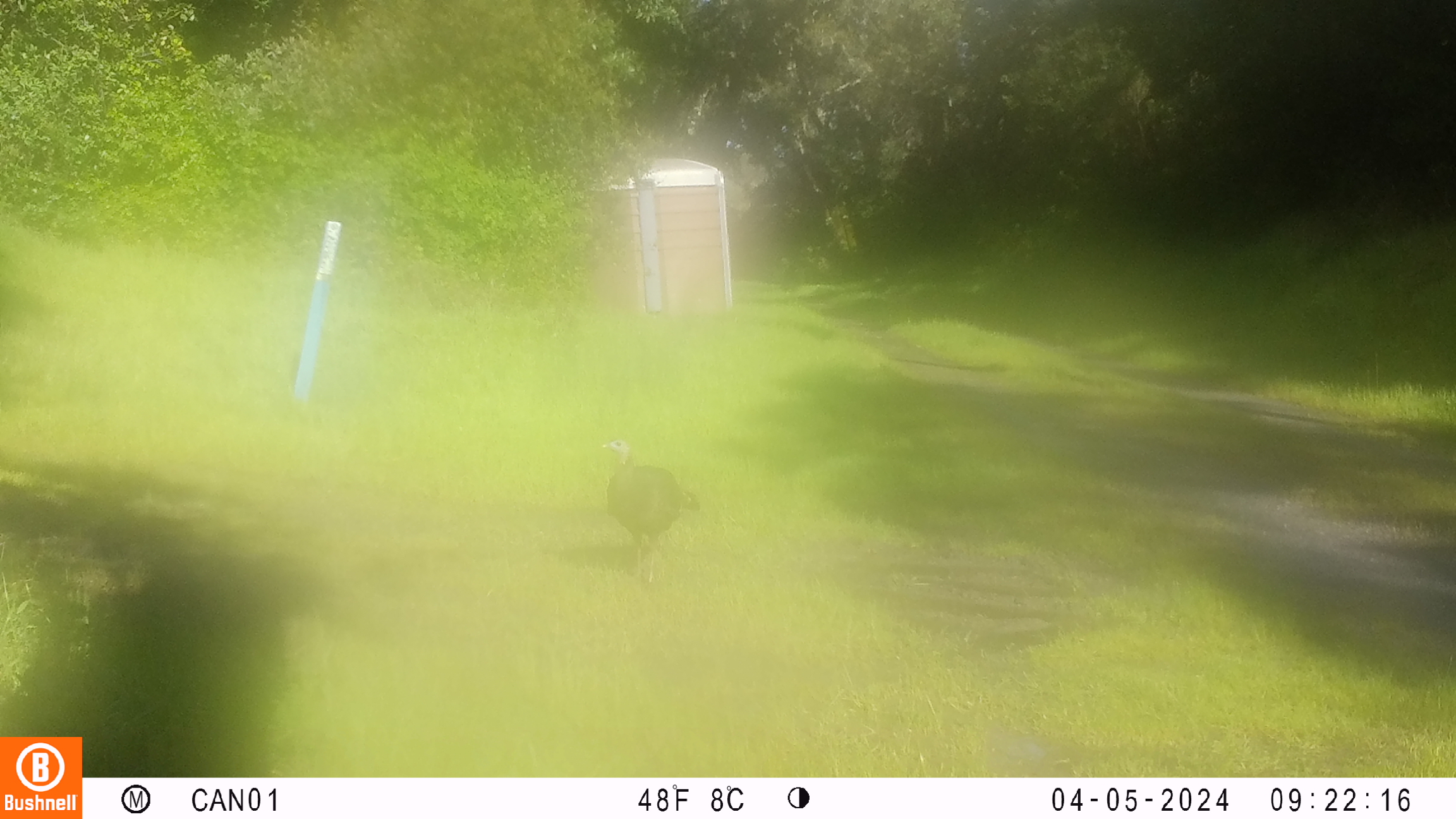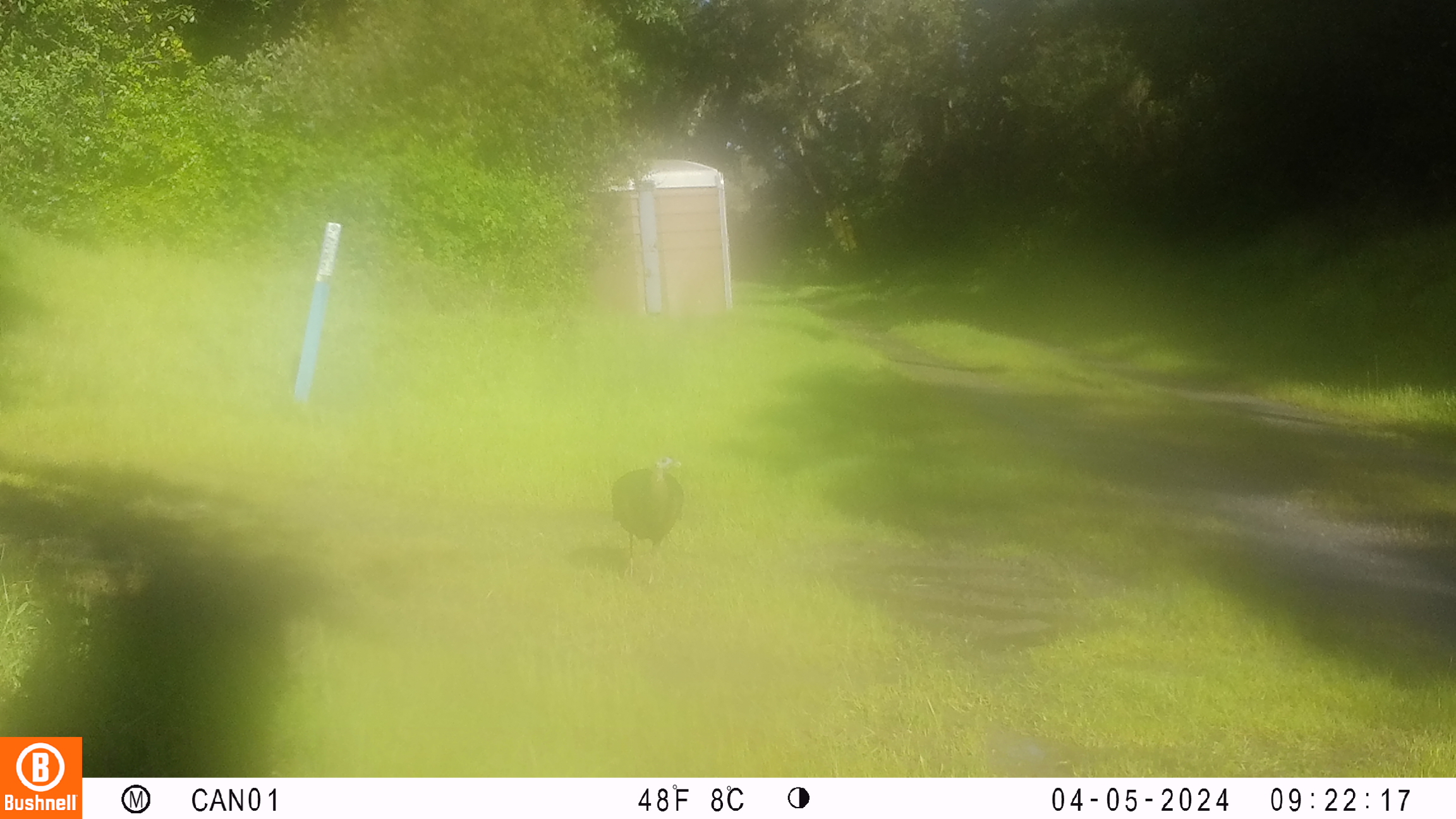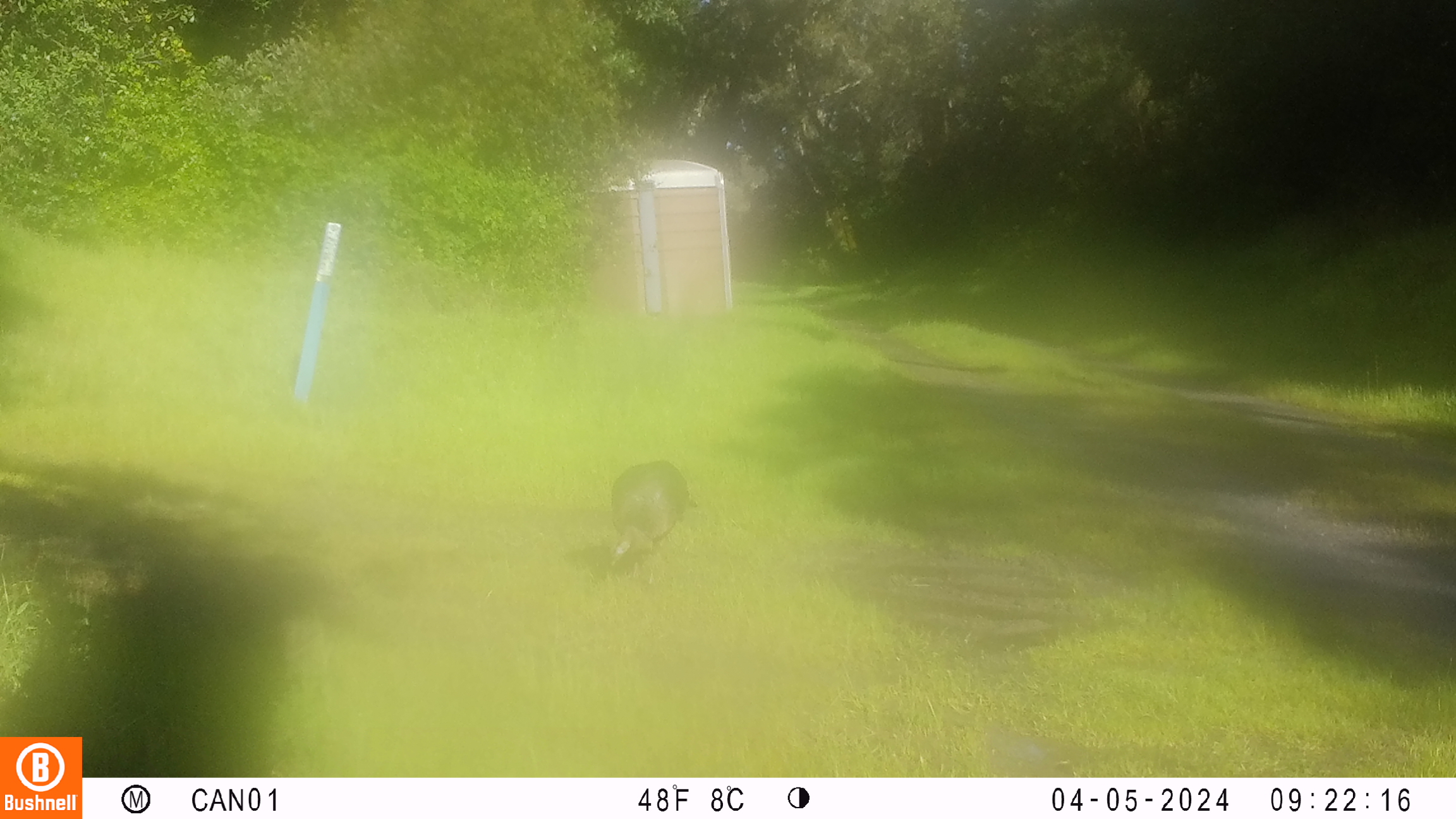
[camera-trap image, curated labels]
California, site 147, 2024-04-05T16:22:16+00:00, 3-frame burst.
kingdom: Animalia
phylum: Chordata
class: Aves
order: Galliformes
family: Phasianidae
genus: Meleagris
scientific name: Meleagris gallopavo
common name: turkey